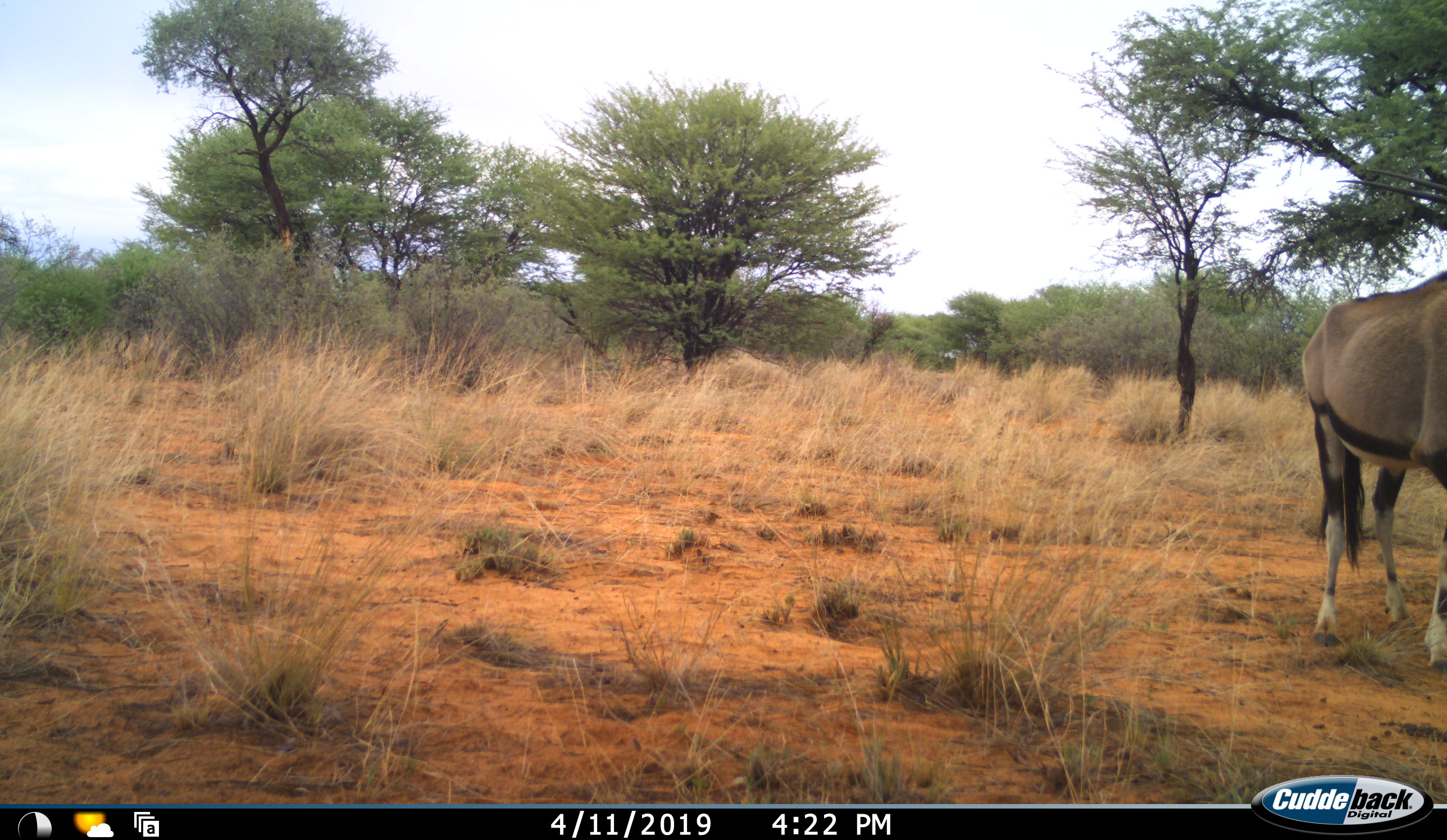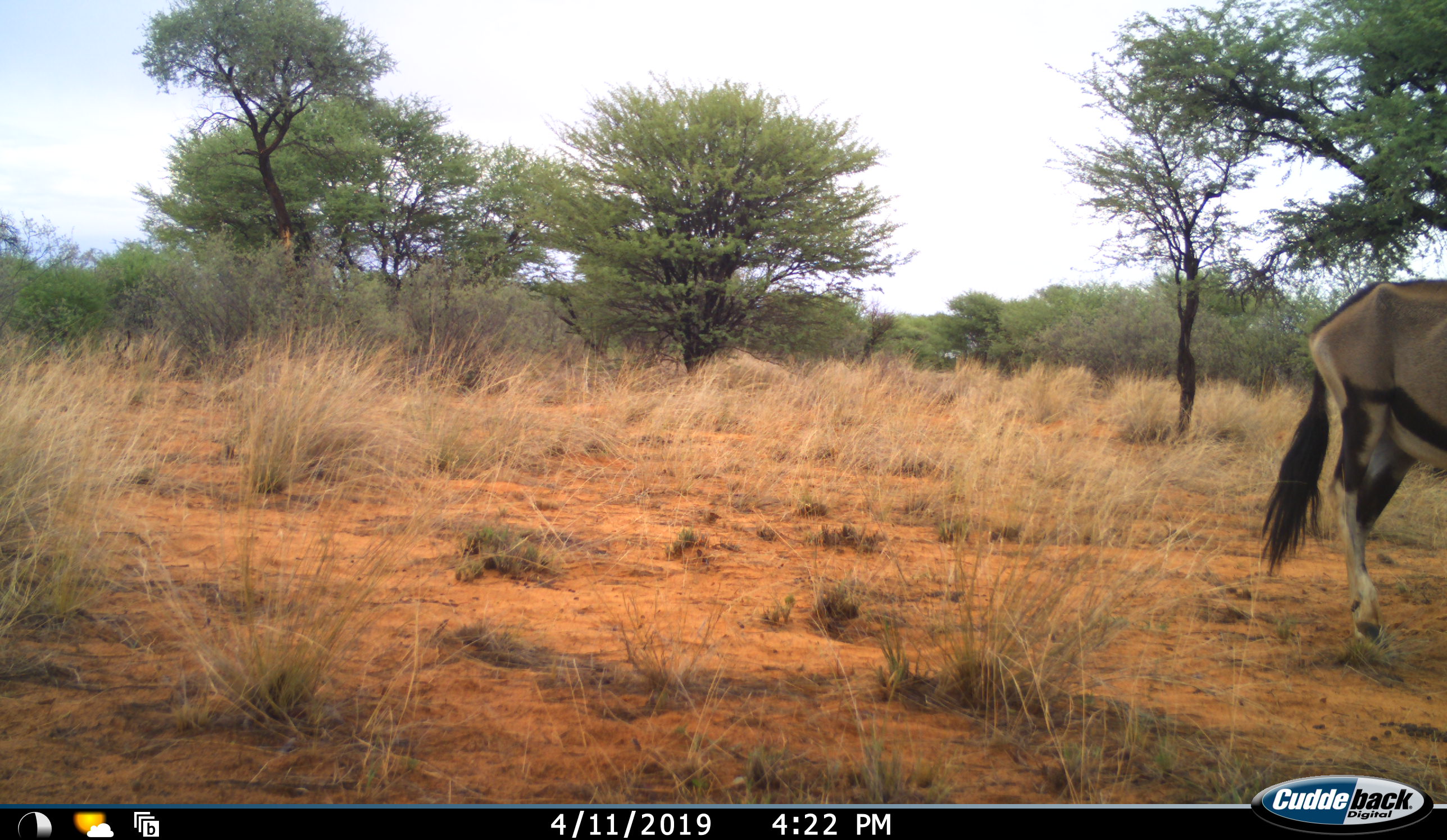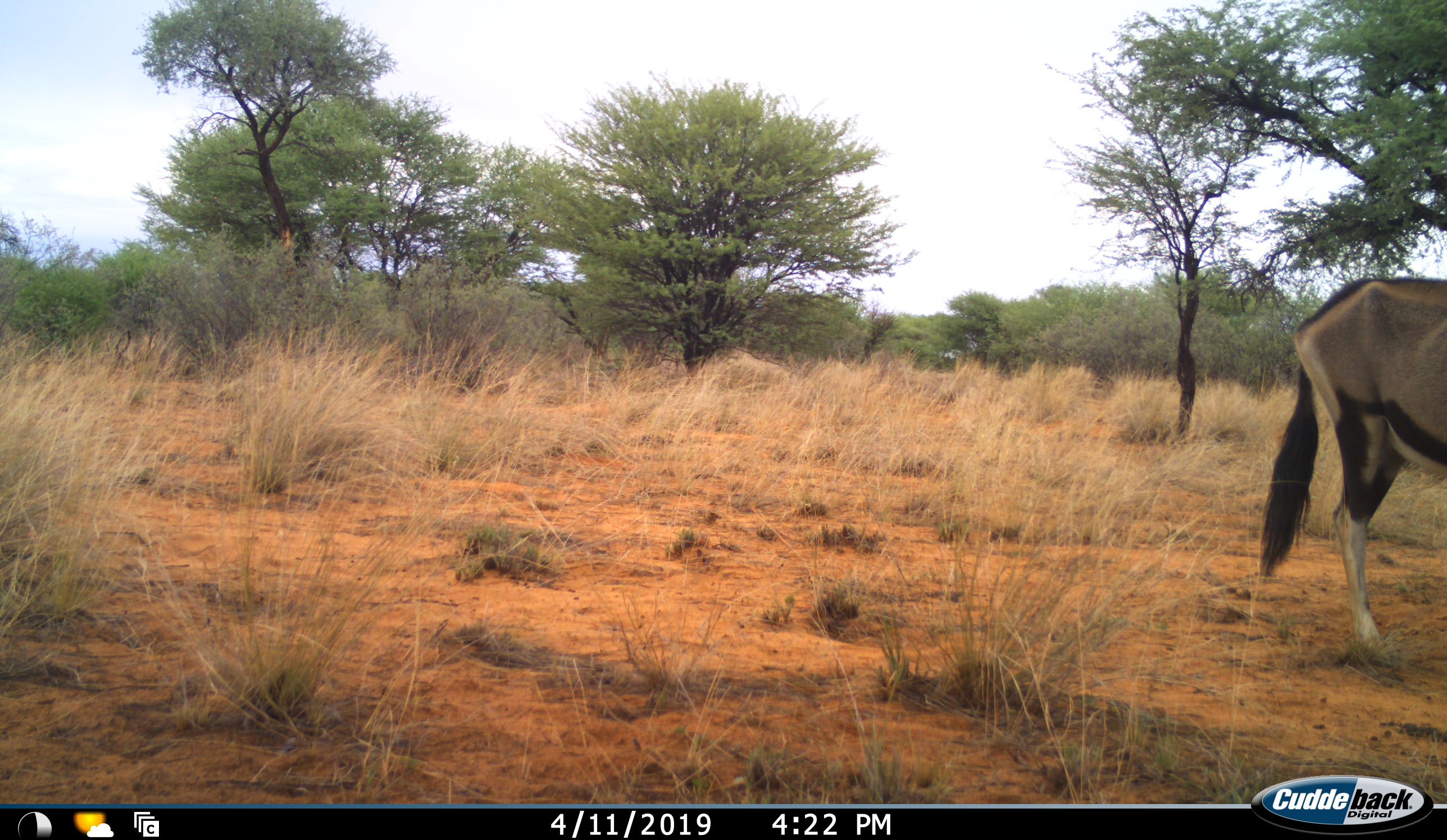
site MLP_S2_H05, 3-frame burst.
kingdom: Animalia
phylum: Chordata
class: Mammalia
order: Artiodactyla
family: Bovidae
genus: Oryx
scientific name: Oryx gazella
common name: gemsbok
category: oryx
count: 1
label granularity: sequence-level